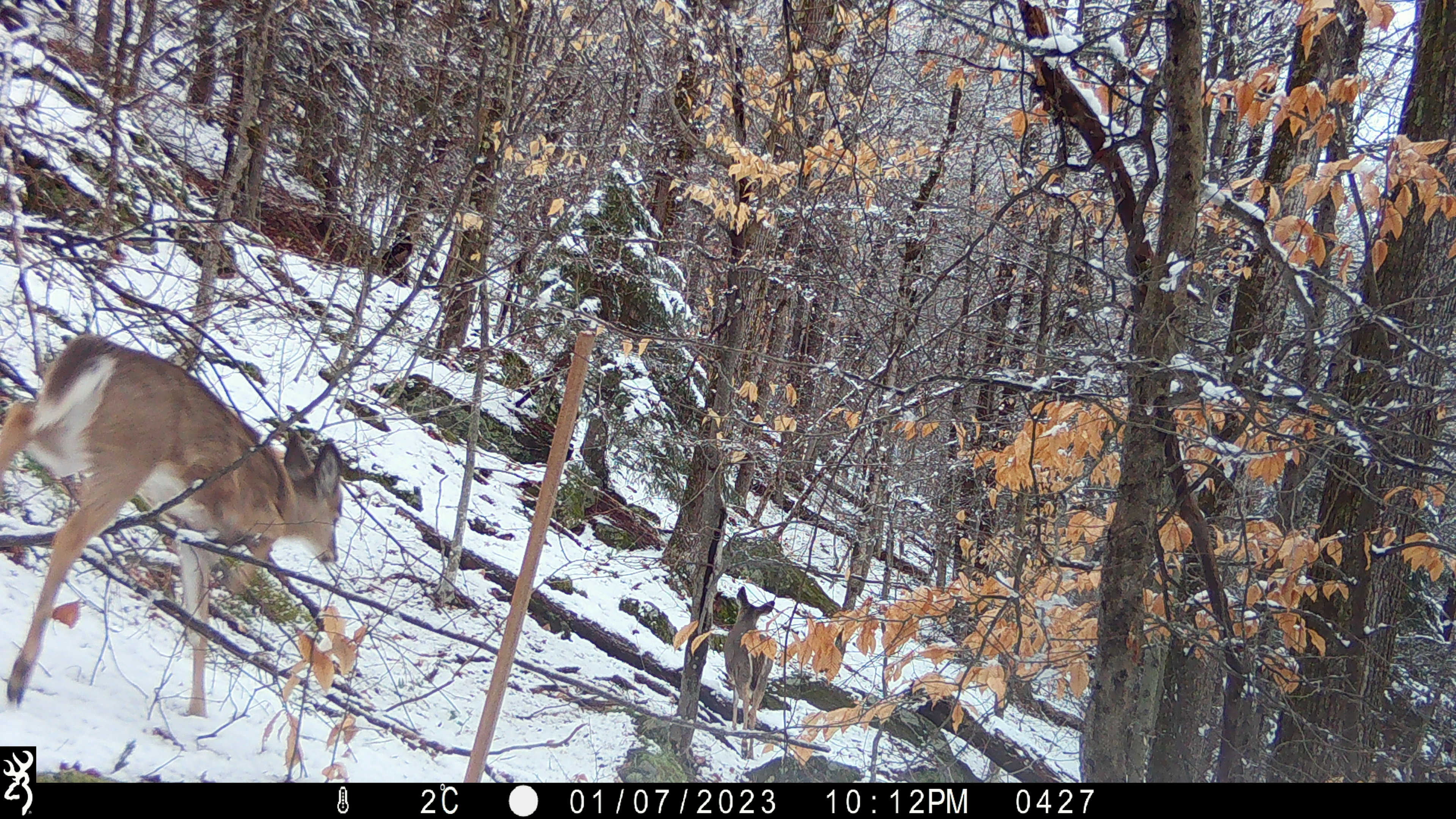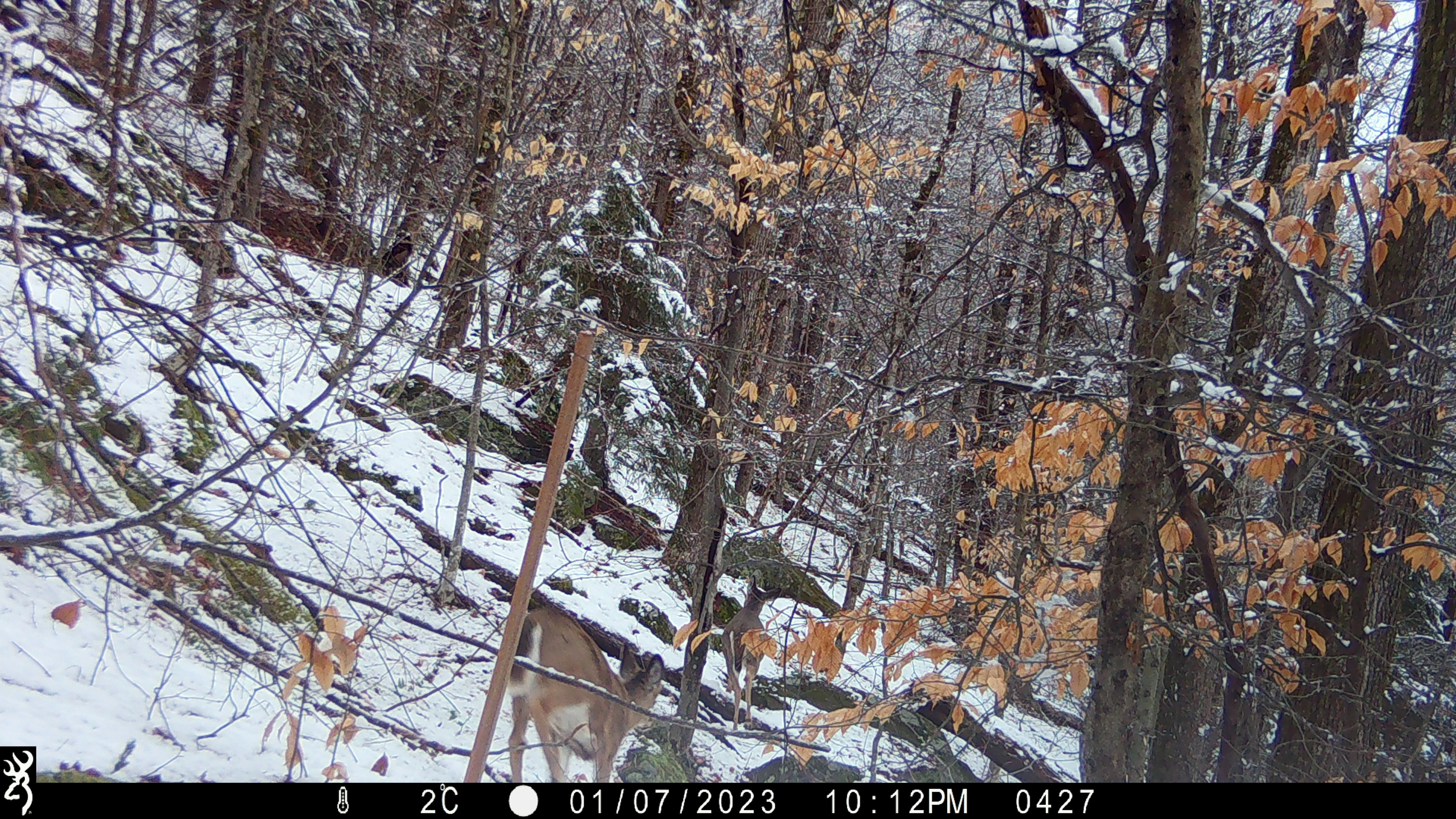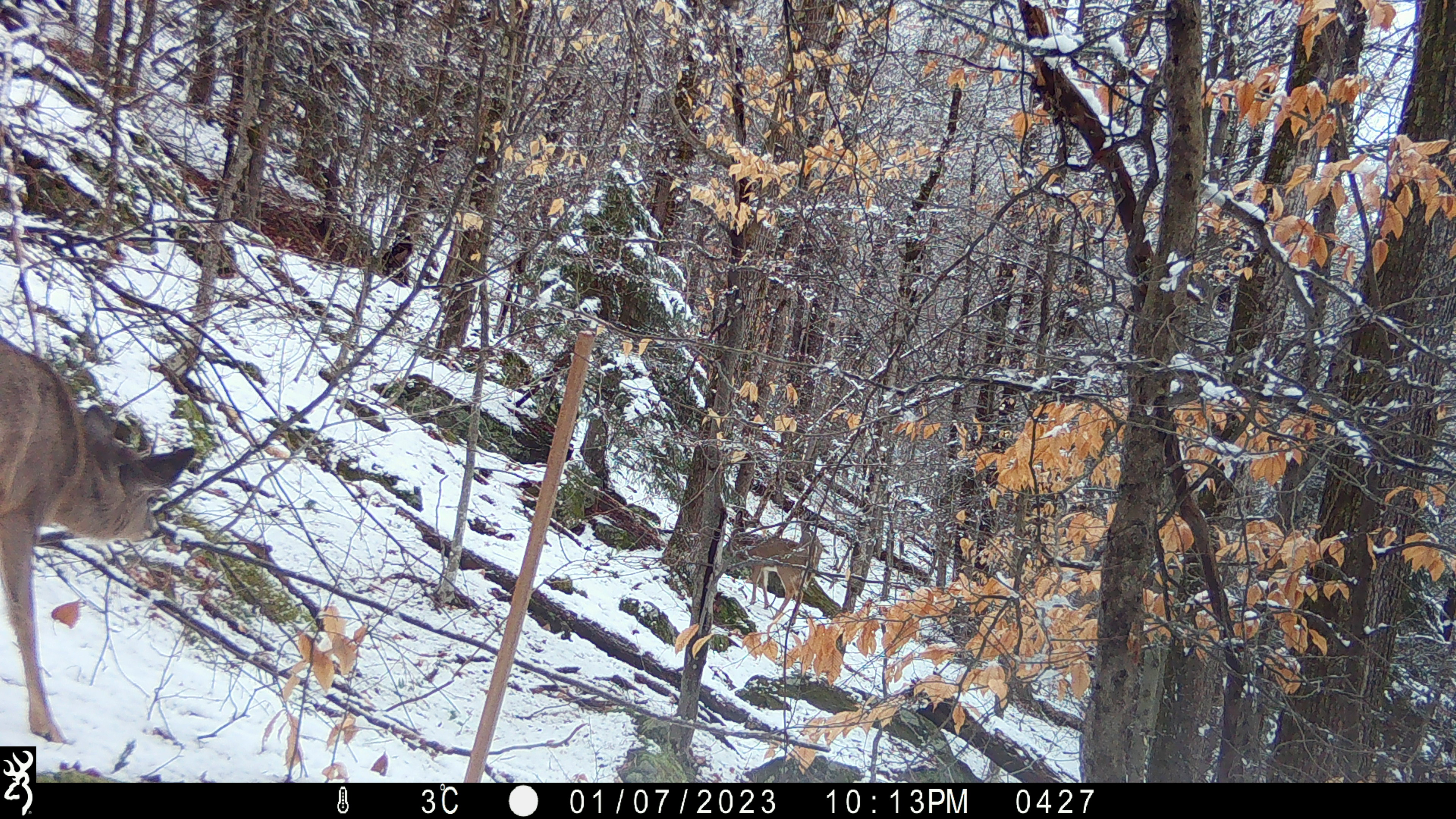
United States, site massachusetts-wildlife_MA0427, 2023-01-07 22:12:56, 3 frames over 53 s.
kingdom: Animalia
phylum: Chordata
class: Mammalia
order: Artiodactyla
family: Cervidae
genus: Odocoileus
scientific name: Odocoileus virginianus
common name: white-tailed deer